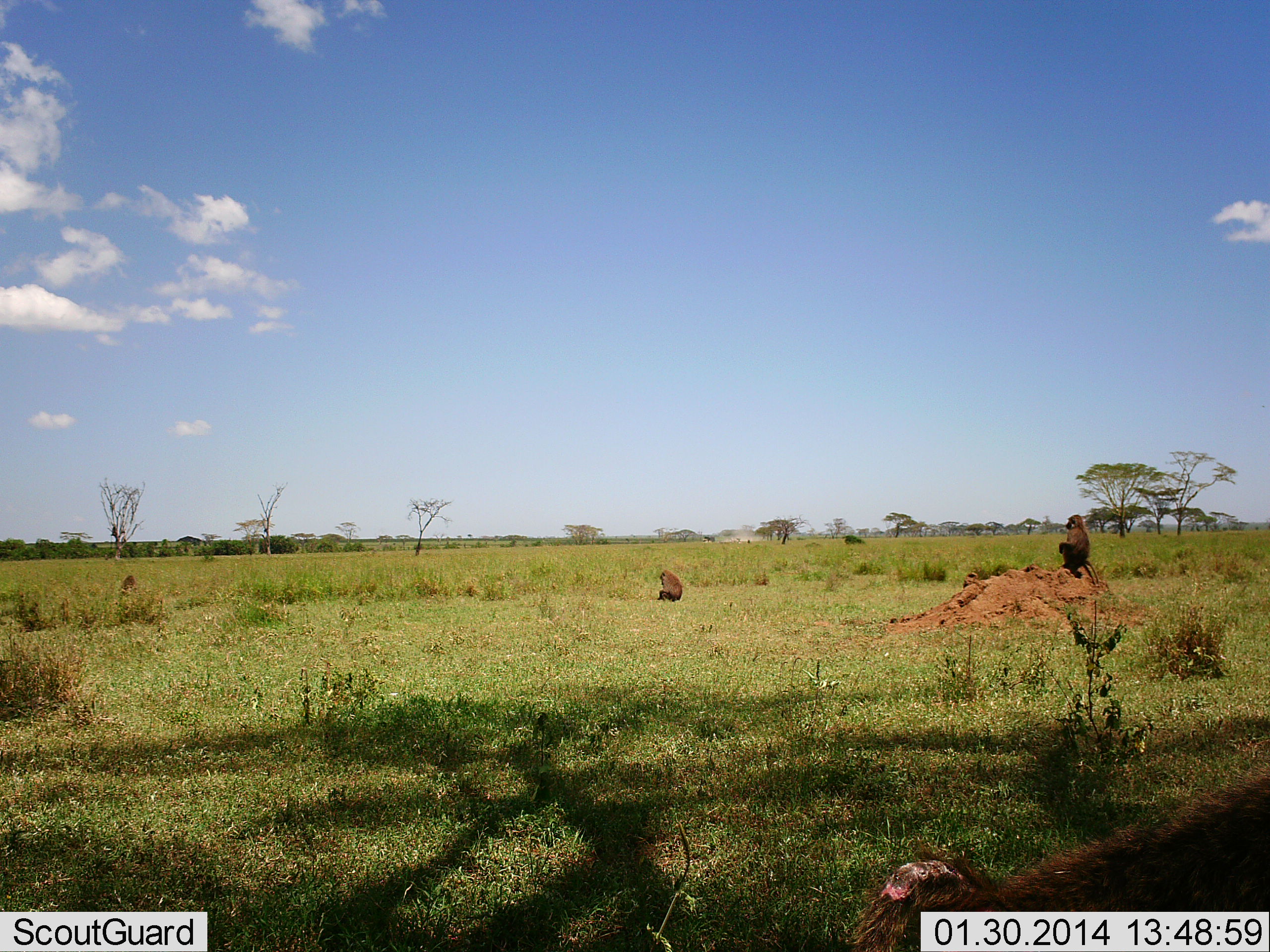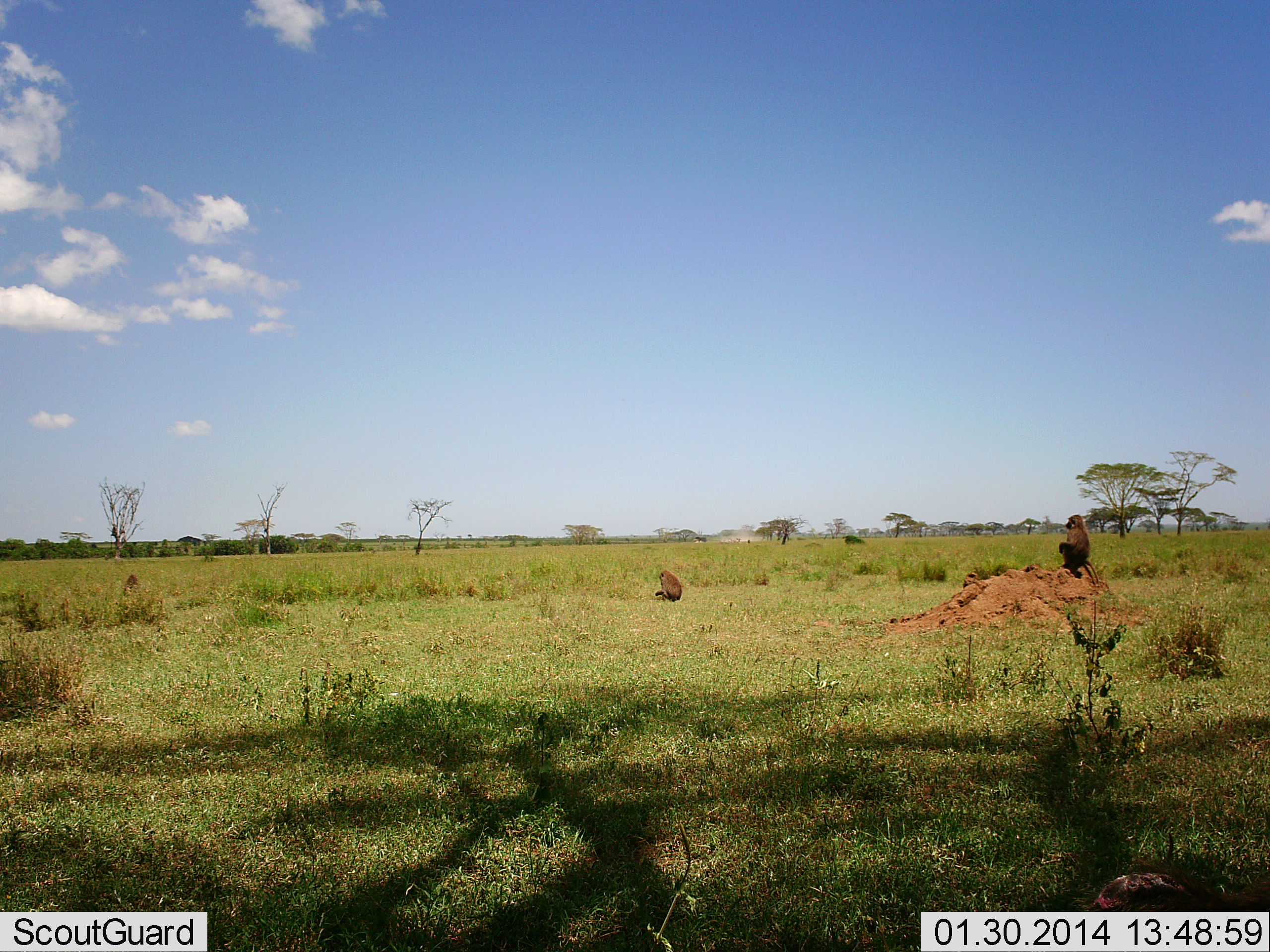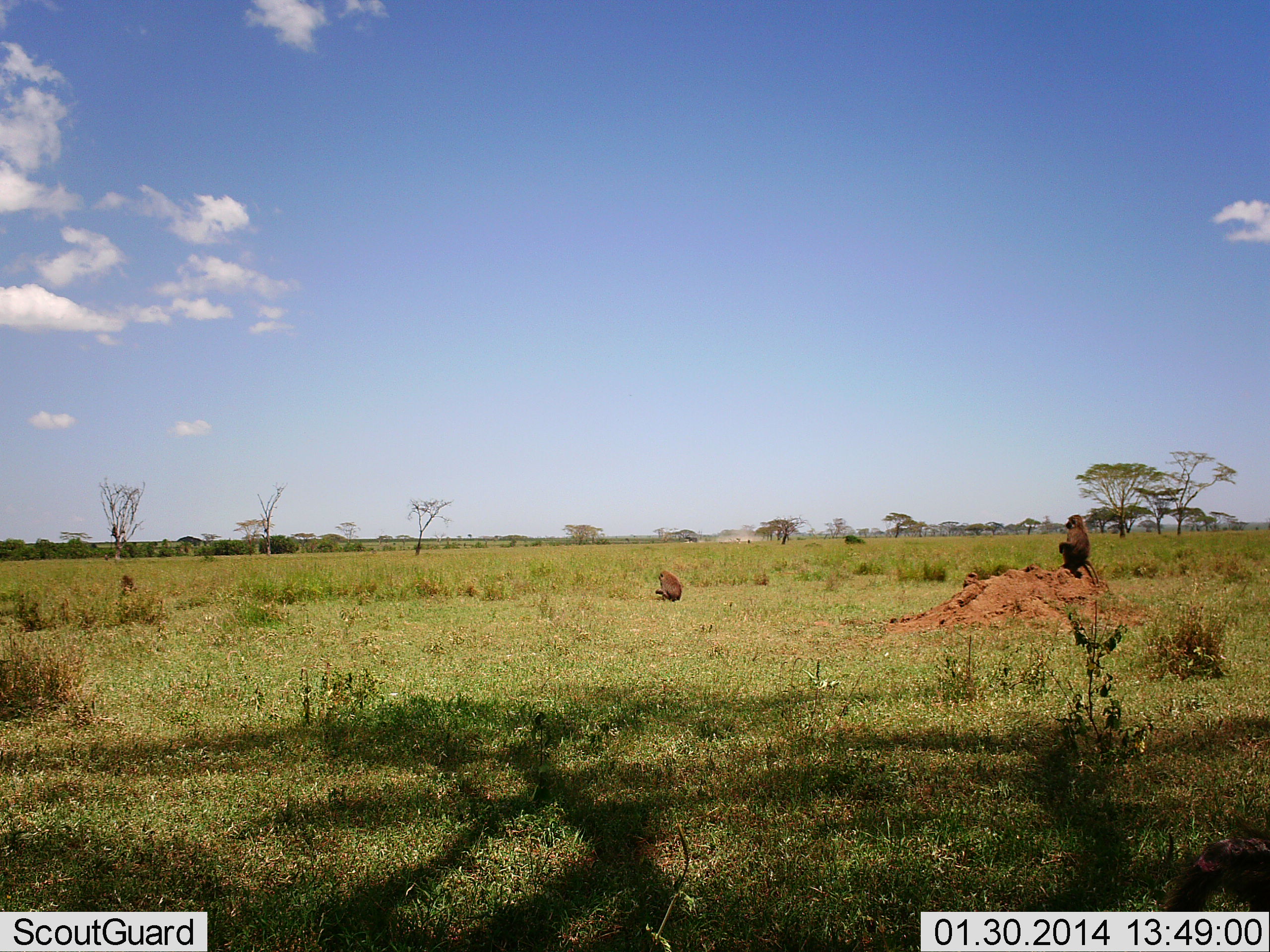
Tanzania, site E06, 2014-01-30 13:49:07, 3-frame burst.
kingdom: Animalia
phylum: Chordata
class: Mammalia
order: Primates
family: Cercopithecidae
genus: Papio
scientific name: Papio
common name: baboon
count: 3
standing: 45%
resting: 64%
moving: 45%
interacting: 0%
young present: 0%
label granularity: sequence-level